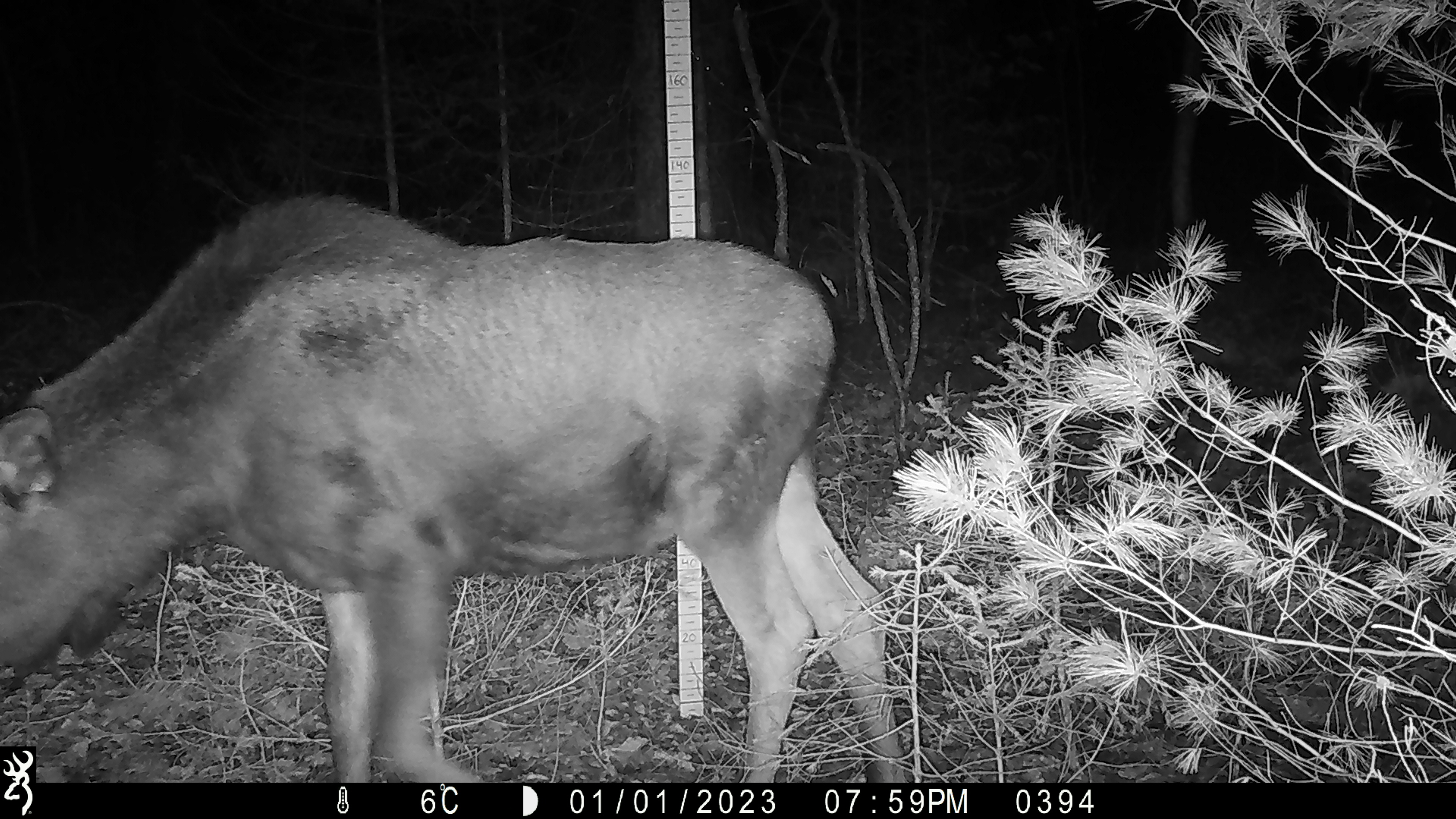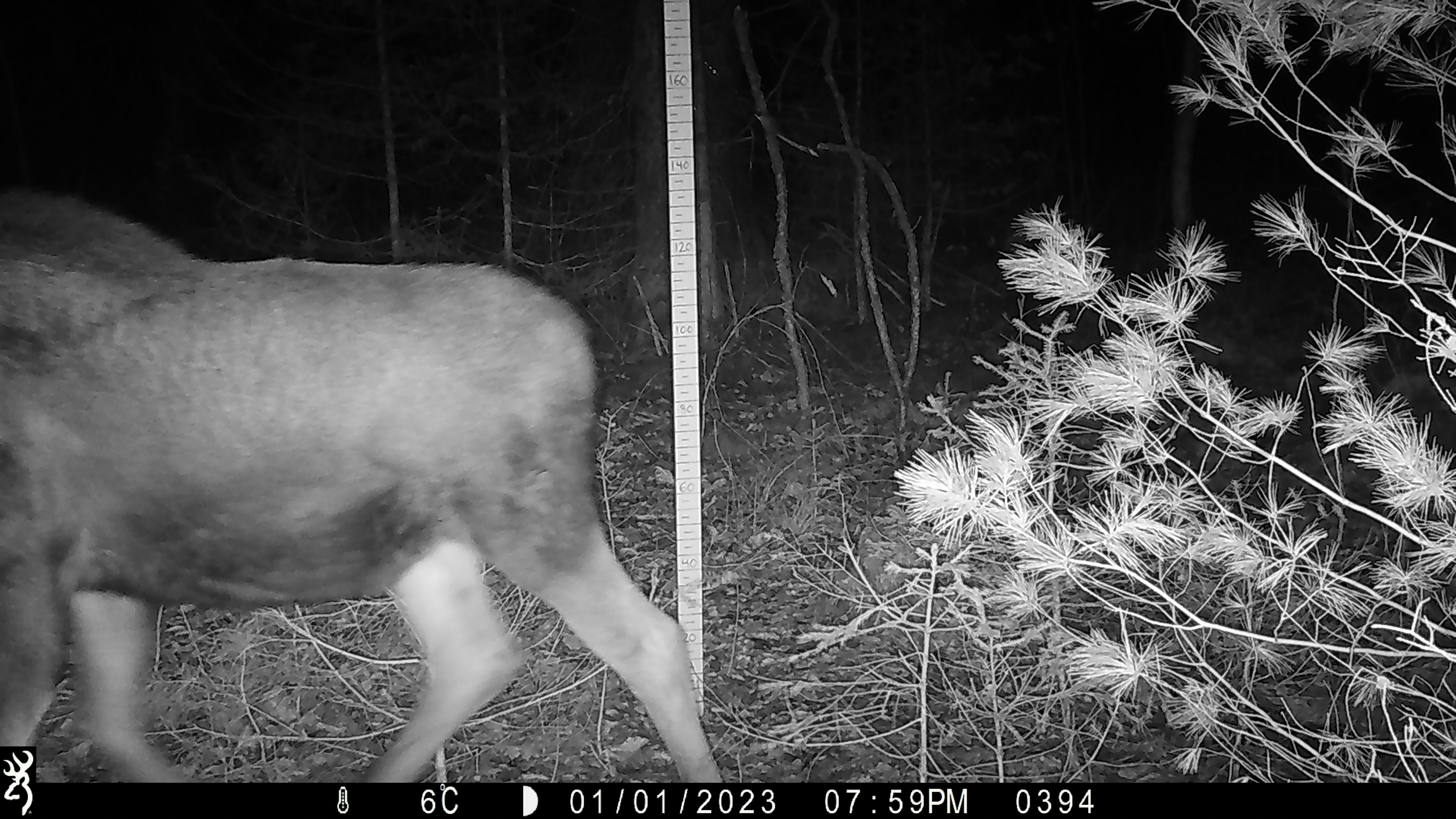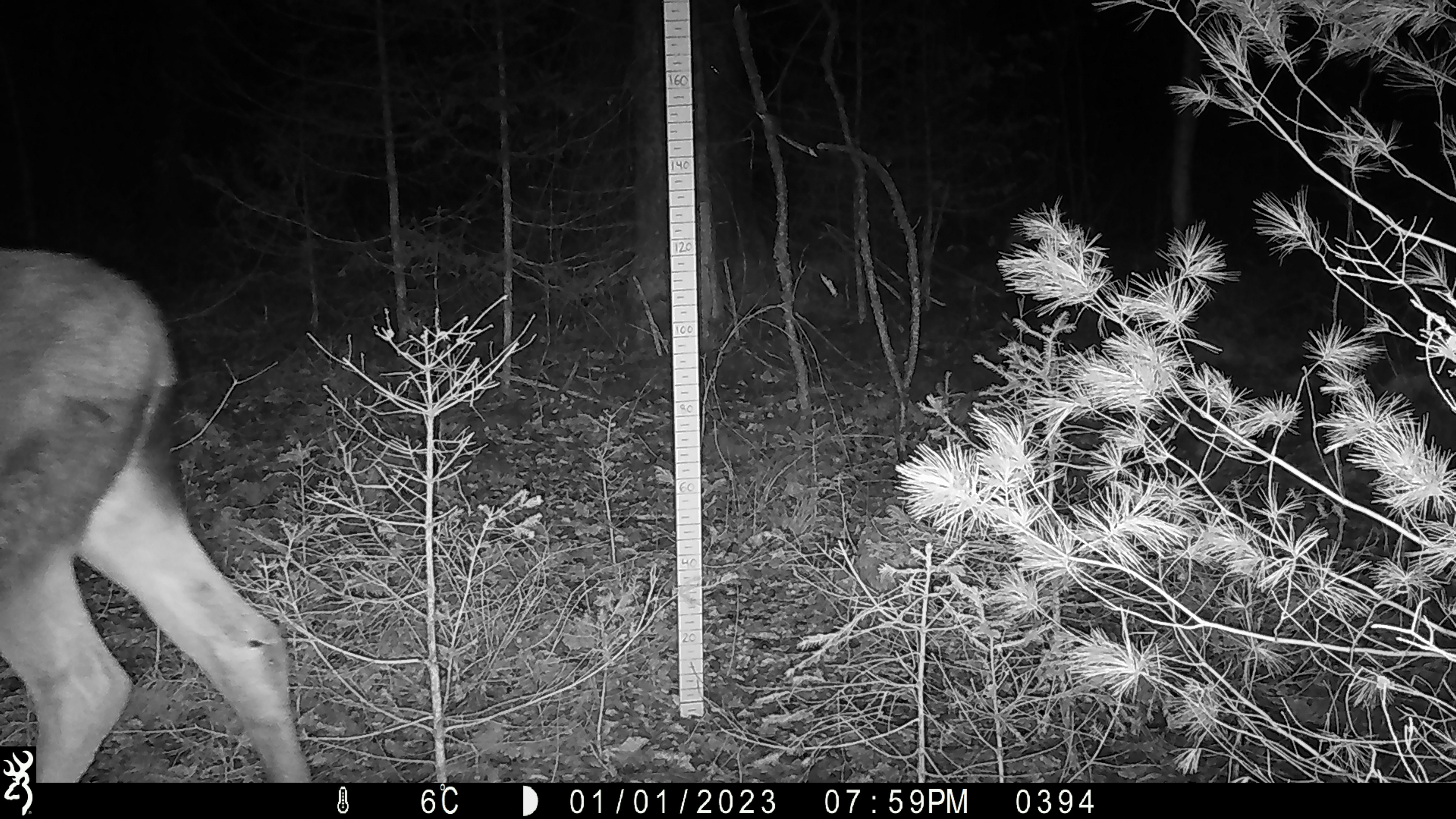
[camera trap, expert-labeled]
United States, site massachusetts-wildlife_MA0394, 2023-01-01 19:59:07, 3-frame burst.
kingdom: Animalia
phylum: Chordata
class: Mammalia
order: Artiodactyla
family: Cervidae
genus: Alces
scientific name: Alces alces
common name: moose